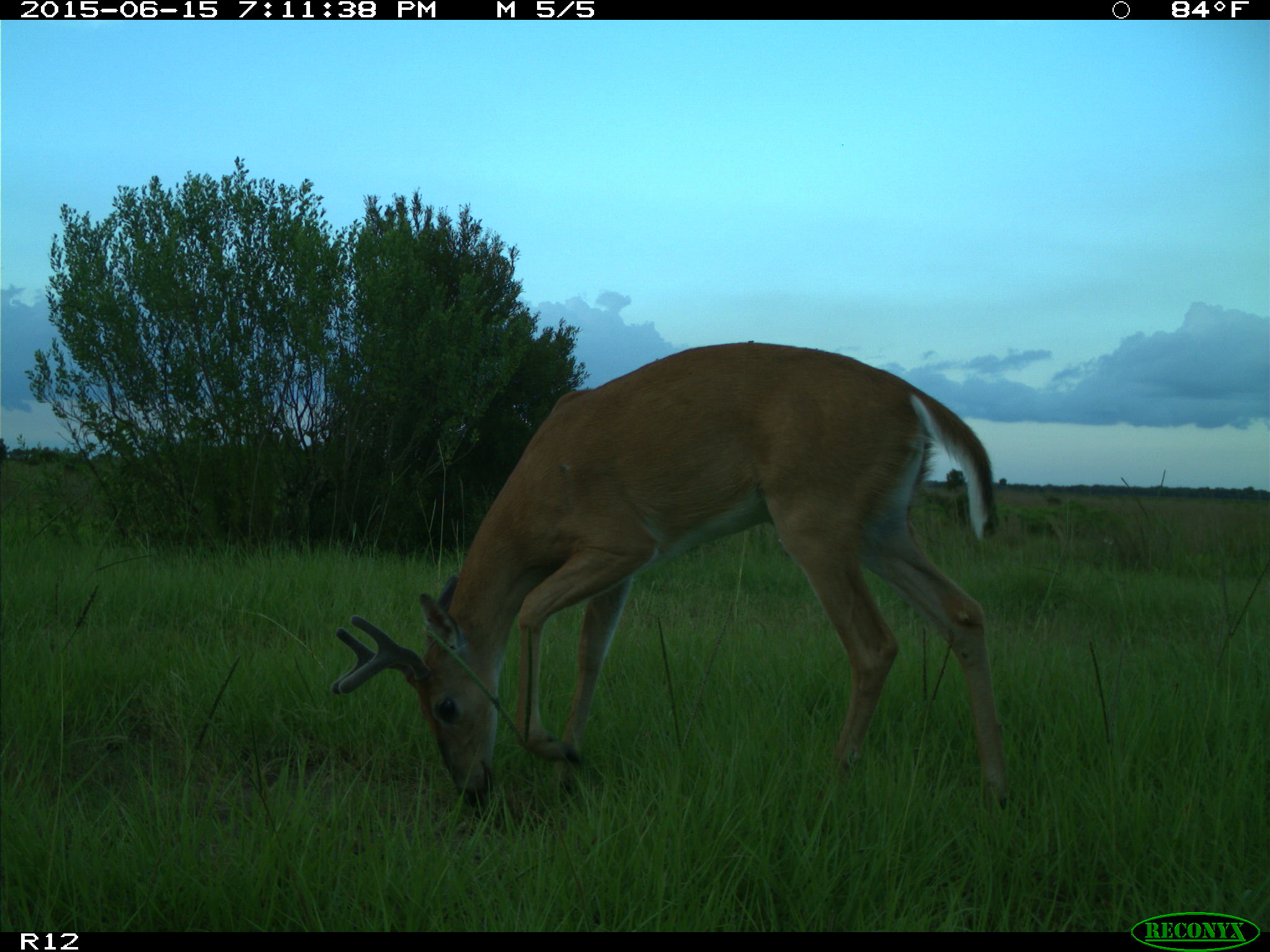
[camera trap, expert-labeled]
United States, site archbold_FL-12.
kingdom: Animalia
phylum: Chordata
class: Mammalia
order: Artiodactyla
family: Cervidae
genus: Odocoileus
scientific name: Odocoileus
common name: deer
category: unidentified deer